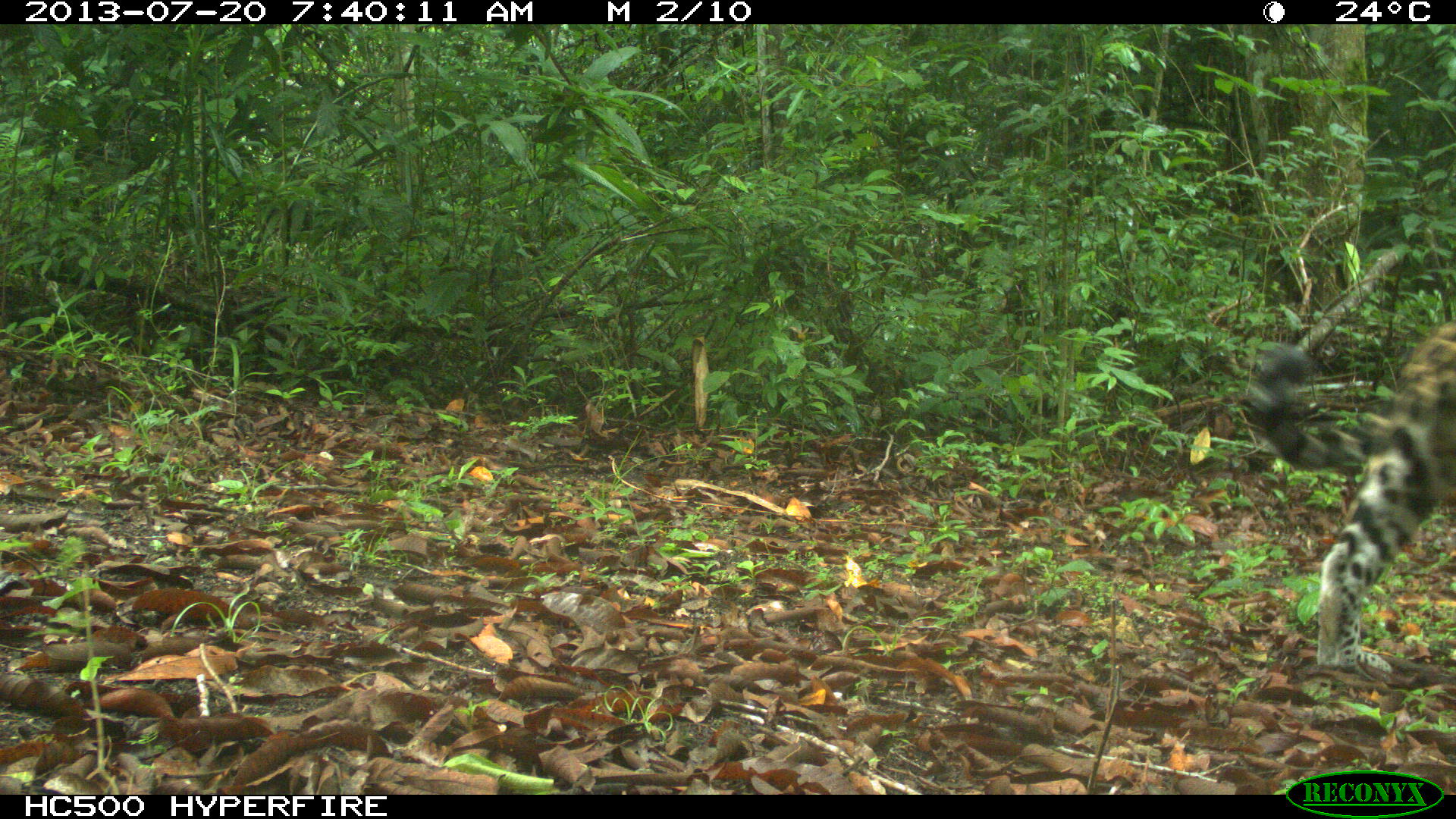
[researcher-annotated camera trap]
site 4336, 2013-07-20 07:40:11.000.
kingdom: Animalia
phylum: Chordata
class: Mammalia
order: Carnivora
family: Felidae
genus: Panthera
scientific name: Panthera onca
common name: jaguar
Panthera onca (jaguar), count 1, sex male.